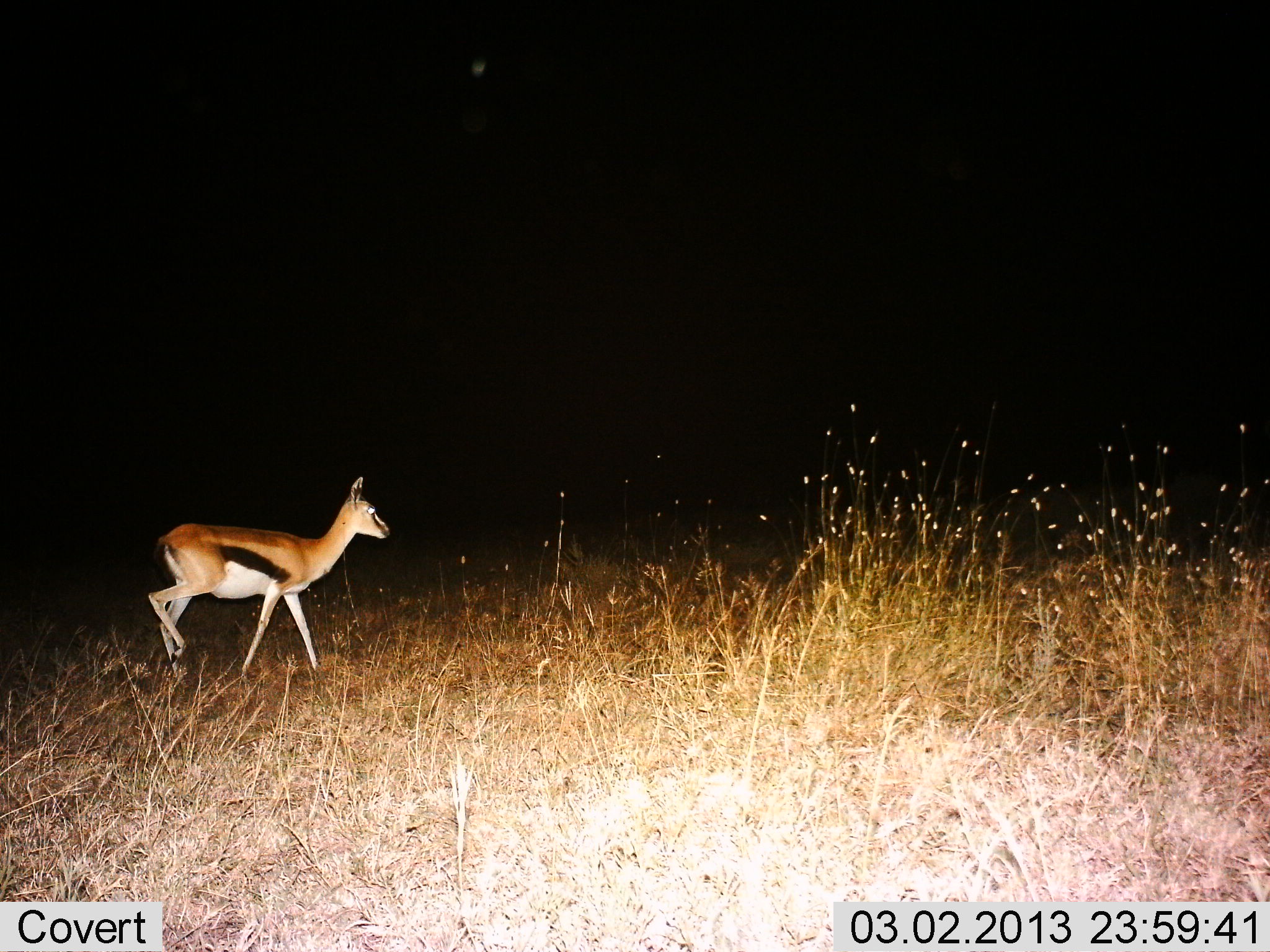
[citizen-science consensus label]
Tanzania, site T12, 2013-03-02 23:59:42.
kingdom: Animalia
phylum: Chordata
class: Mammalia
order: Artiodactyla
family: Bovidae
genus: Eudorcas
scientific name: Eudorcas thomsonii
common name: thomson's gazelle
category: gazellethomsons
Gazellethomsons (thomson's gazelle) (Eudorcas thomsonii), count 1. Behavior (volunteer vote fractions): standing 21%, resting 0%, moving 85%, interacting 0%. Young present (vote fraction): 0%. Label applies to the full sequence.